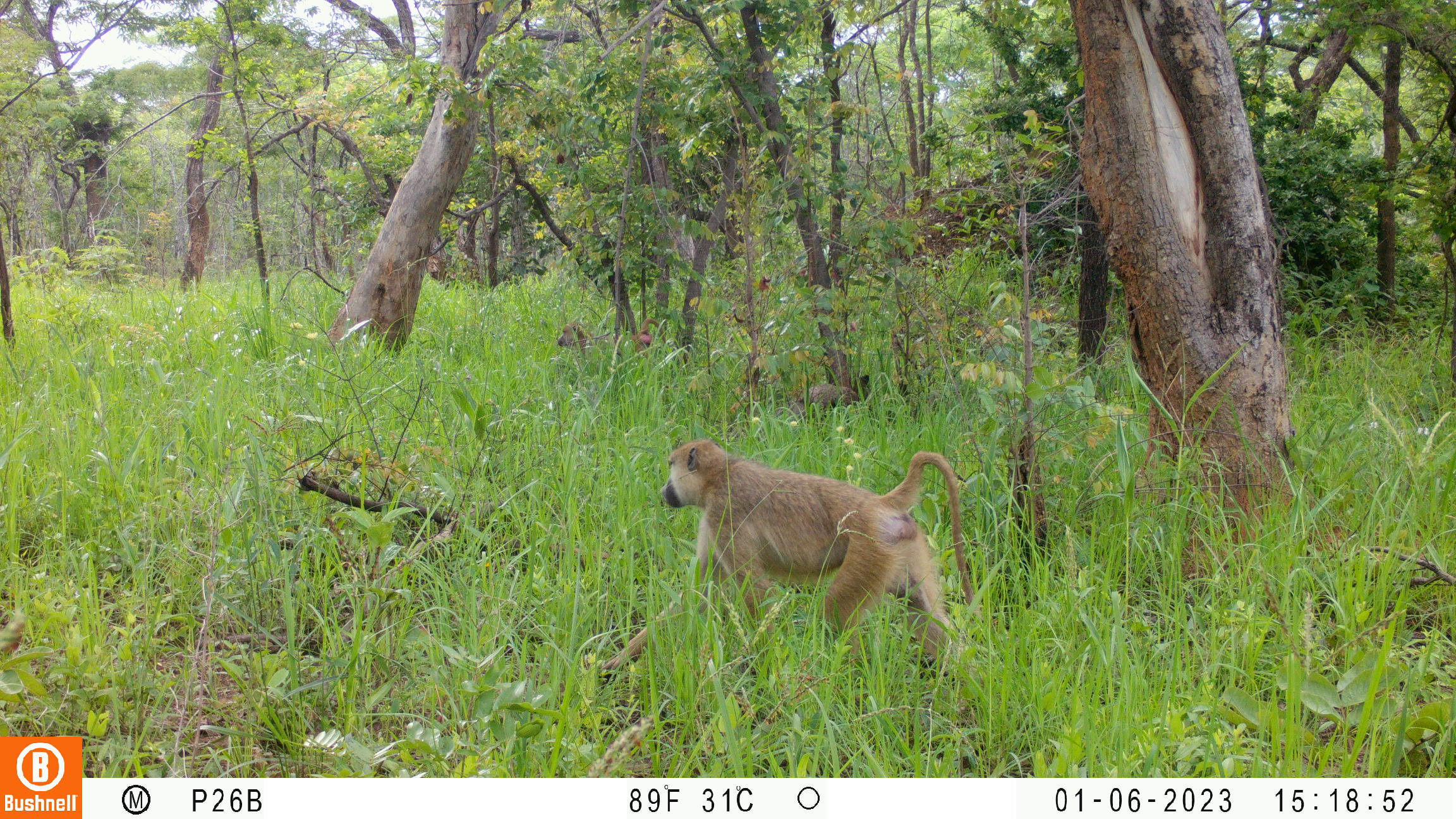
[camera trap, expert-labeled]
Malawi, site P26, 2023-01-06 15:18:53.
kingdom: Animalia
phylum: Chordata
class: Mammalia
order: Primates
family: Cercopithecidae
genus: Papio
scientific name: Papio cynocephalus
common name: yellow baboon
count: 2